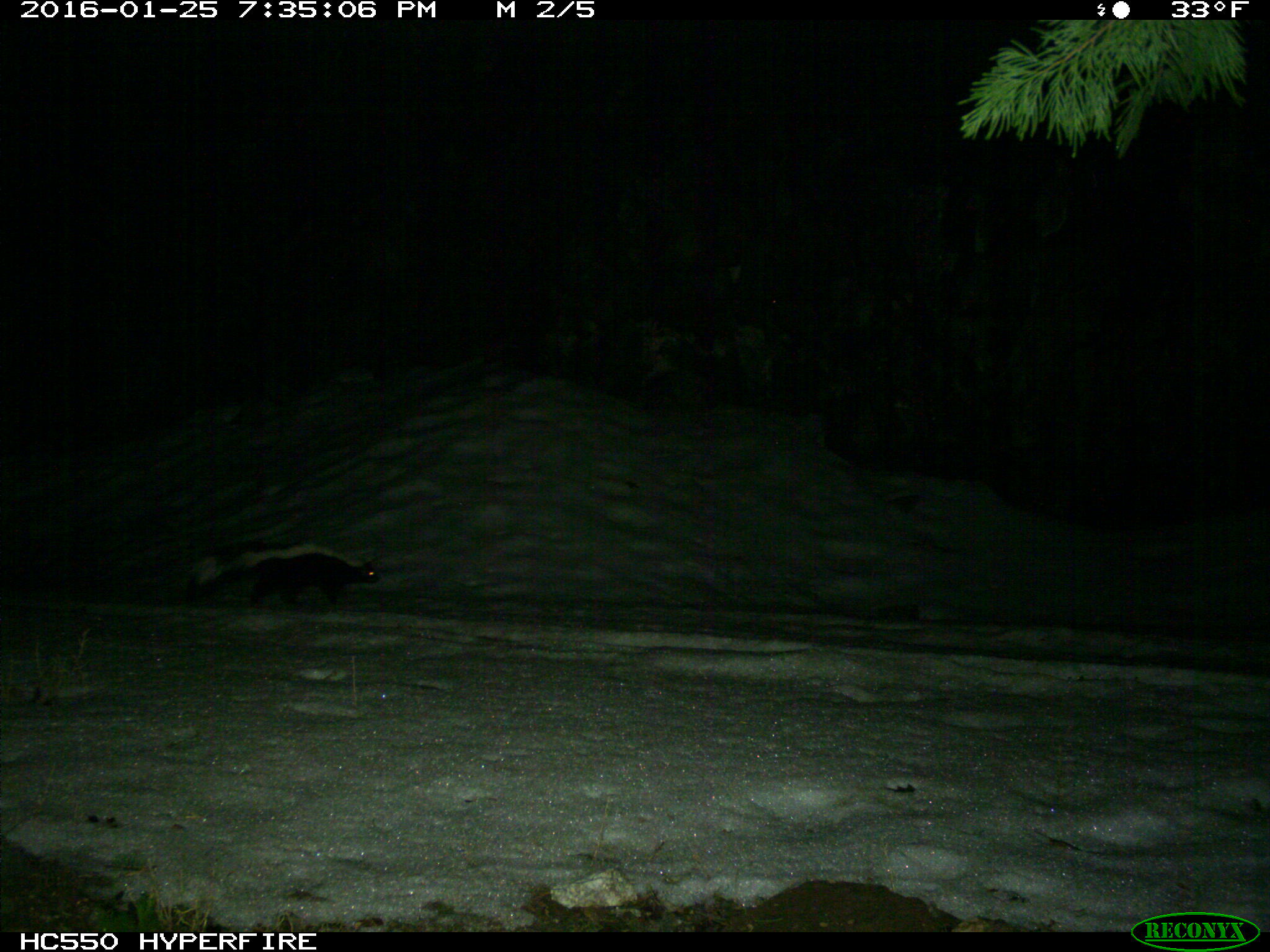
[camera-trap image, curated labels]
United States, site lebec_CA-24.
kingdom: Animalia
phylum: Chordata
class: Mammalia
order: Carnivora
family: Mephitidae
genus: Mephitis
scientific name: Mephitis mephitis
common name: striped skunk